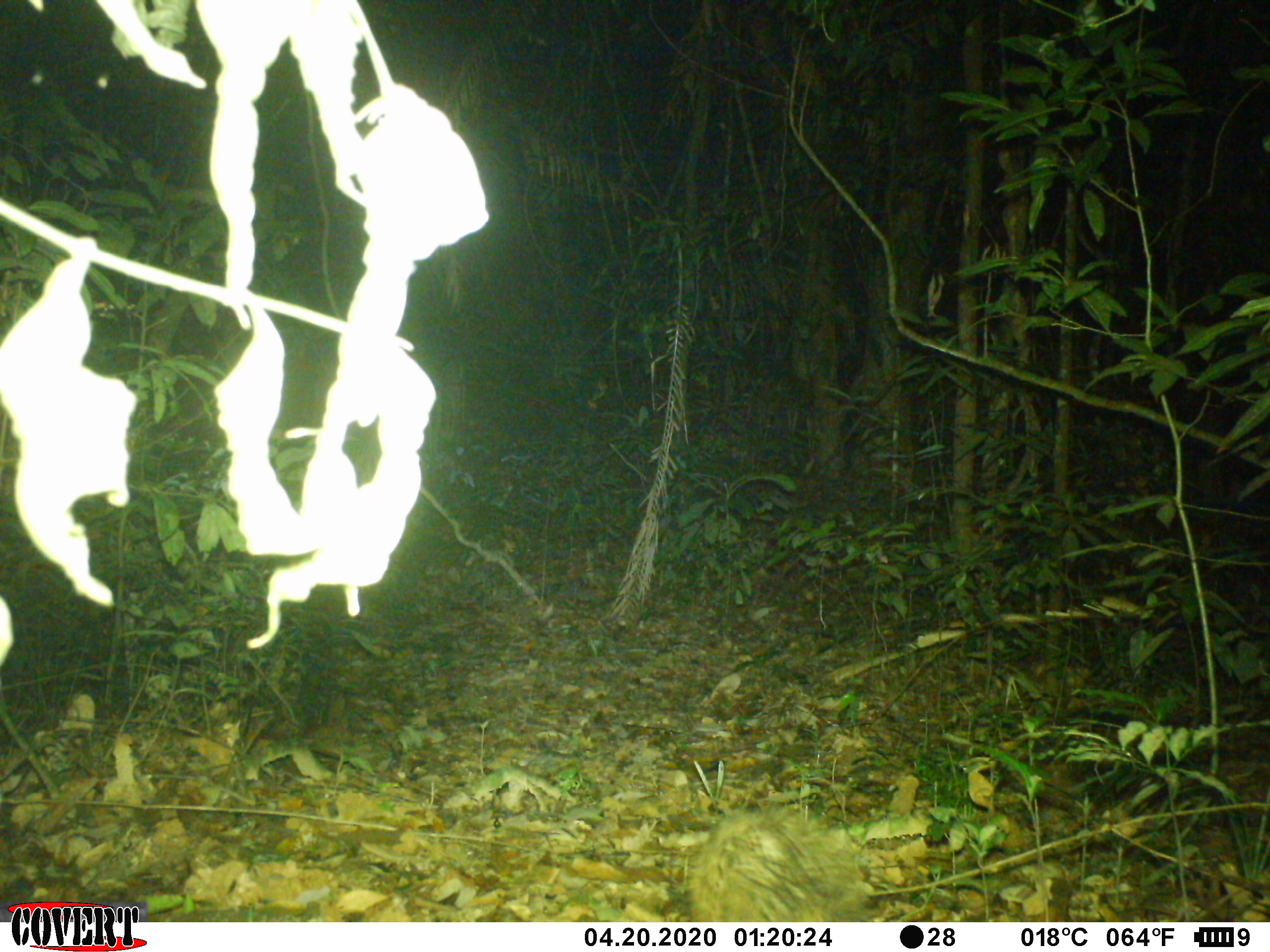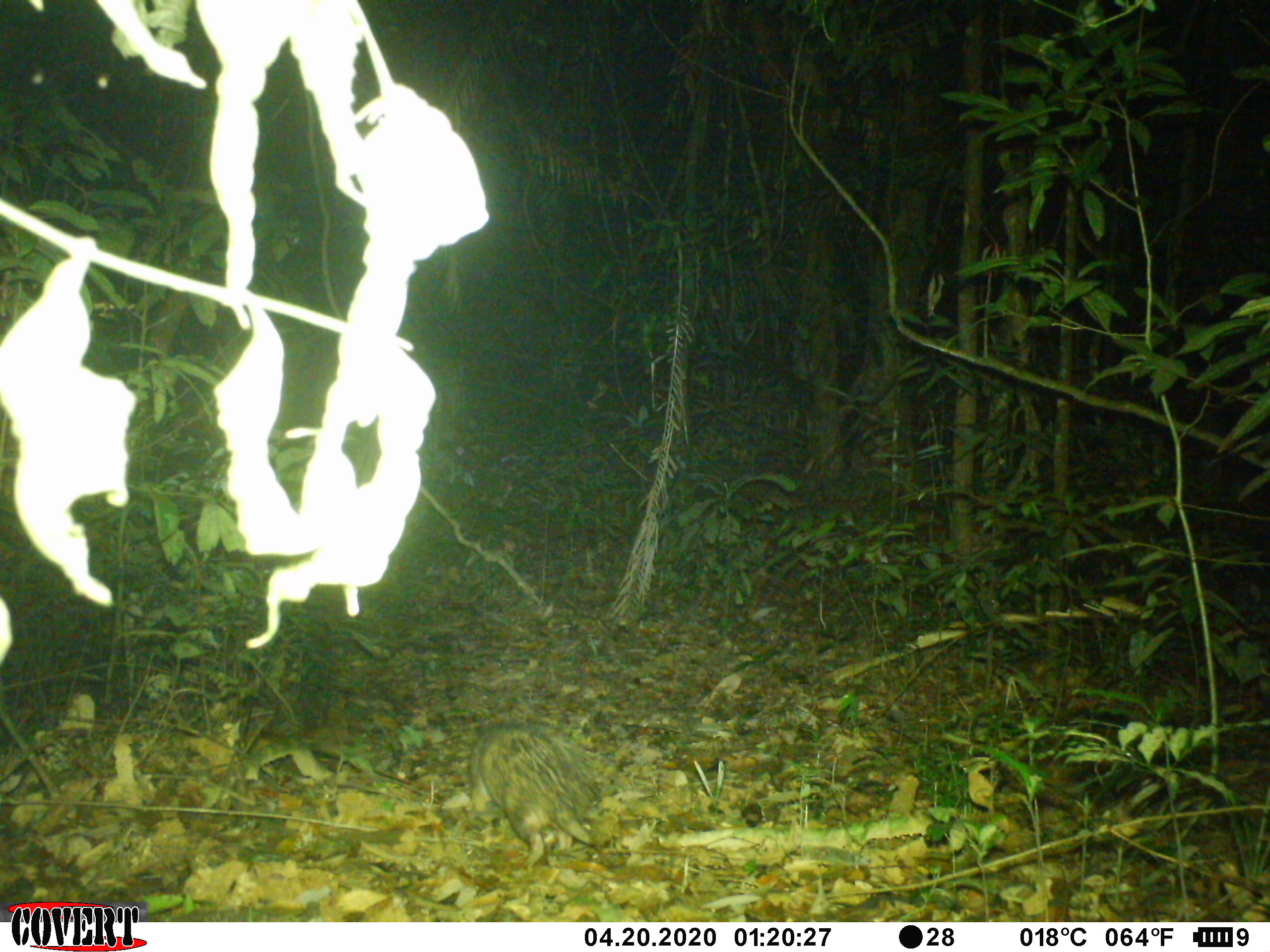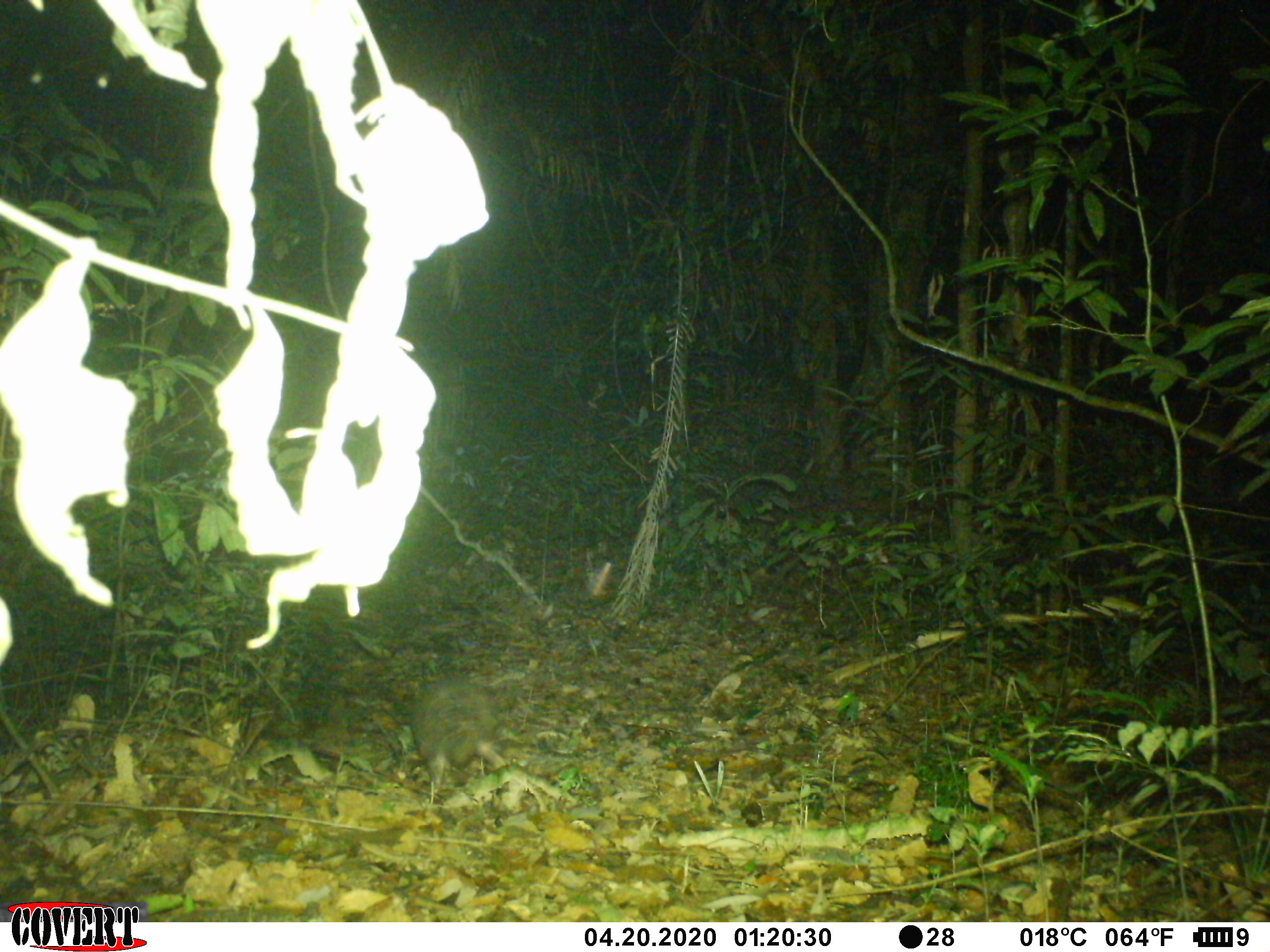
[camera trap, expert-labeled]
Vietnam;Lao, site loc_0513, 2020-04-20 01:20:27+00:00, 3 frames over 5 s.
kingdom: Animalia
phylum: Chordata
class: Mammalia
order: Rodentia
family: Hystricidae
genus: Atherurus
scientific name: Atherurus macrourus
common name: asiatic brush-tailed porcupine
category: asiatic brush tailed porcupine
Asiatic brush tailed porcupine (asiatic brush-tailed porcupine) (Atherurus macrourus). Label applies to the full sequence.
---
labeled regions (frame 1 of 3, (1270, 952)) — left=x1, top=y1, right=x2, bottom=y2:
asiatic brush tailed porcupine: left=692, top=796, right=878, bottom=922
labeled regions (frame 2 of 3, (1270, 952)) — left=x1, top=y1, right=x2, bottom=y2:
asiatic brush tailed porcupine: left=467, top=715, right=609, bottom=872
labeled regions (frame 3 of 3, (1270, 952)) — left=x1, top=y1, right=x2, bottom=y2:
asiatic brush tailed porcupine: left=408, top=670, right=574, bottom=816